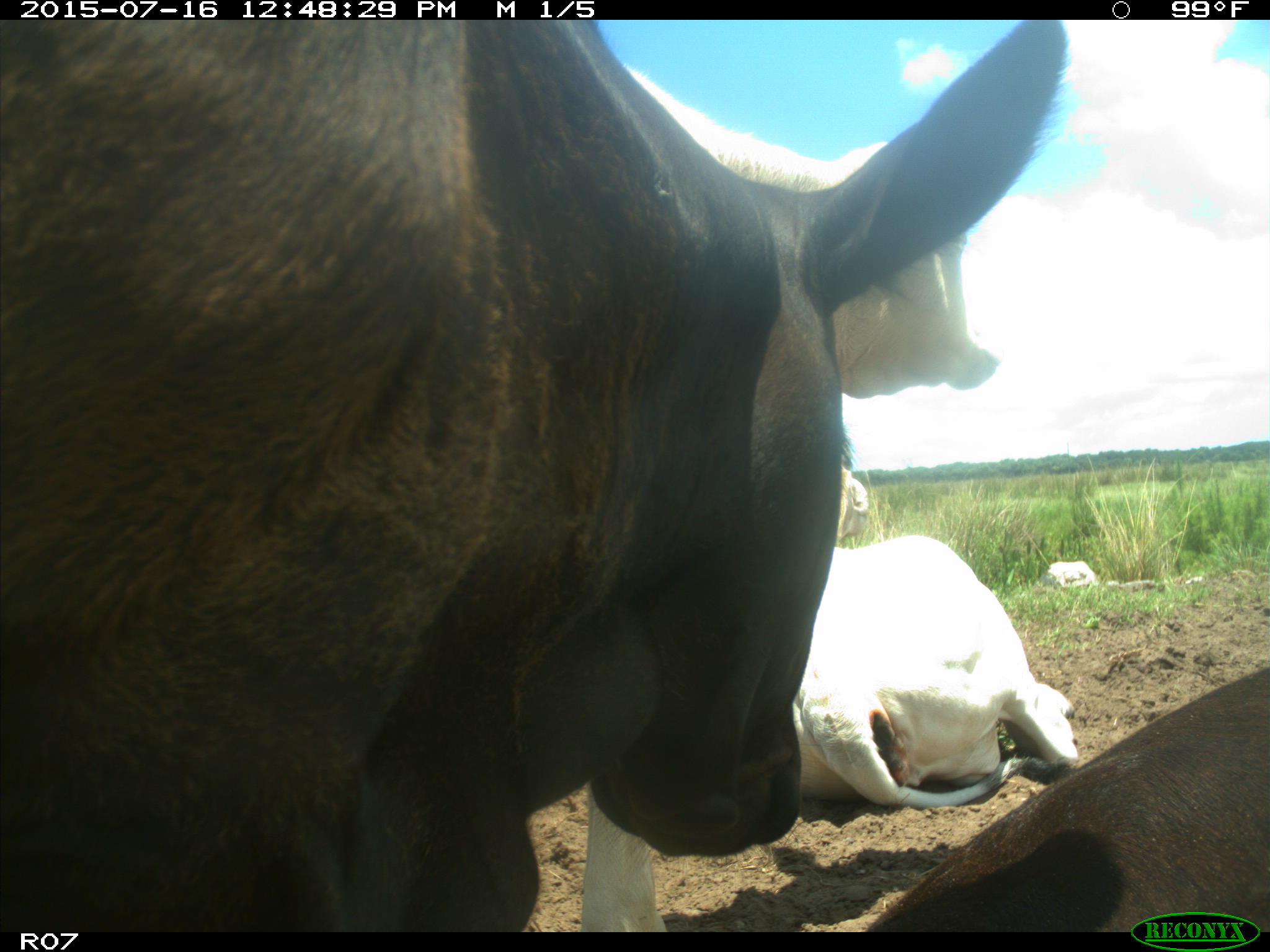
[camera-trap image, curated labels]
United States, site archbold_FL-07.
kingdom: Animalia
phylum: Chordata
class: Mammalia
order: Artiodactyla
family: Bovidae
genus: Bos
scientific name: Bos taurus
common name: domestic cow